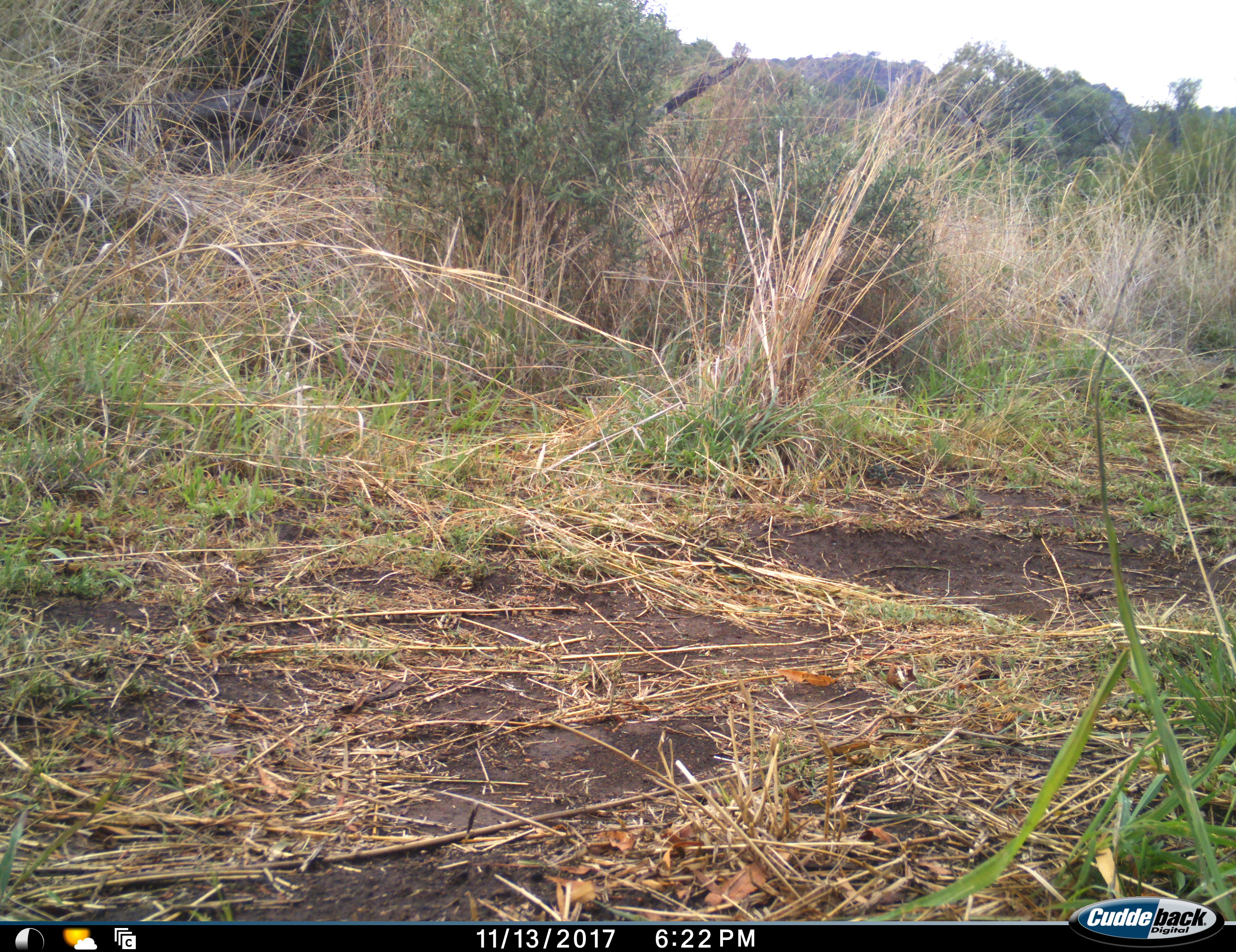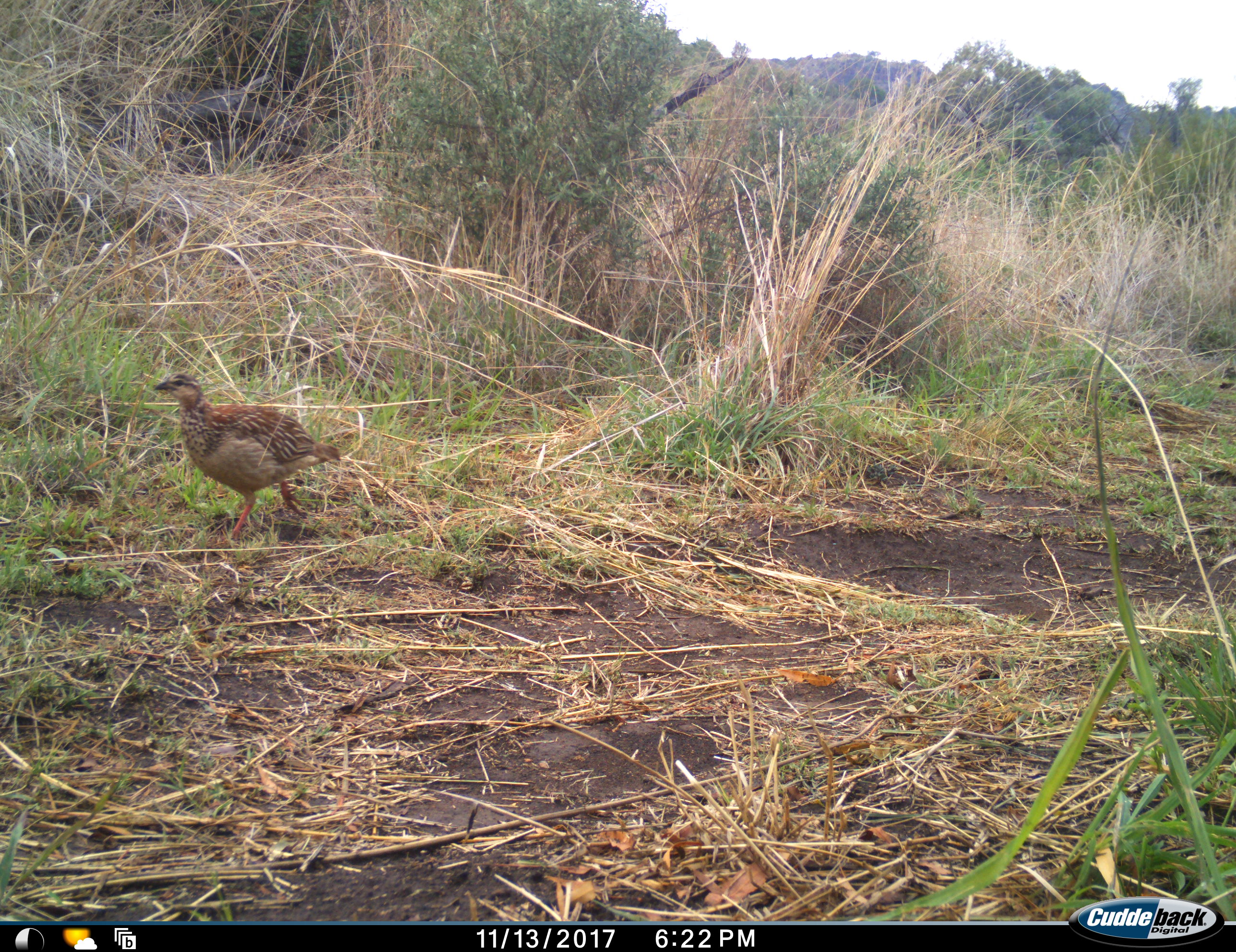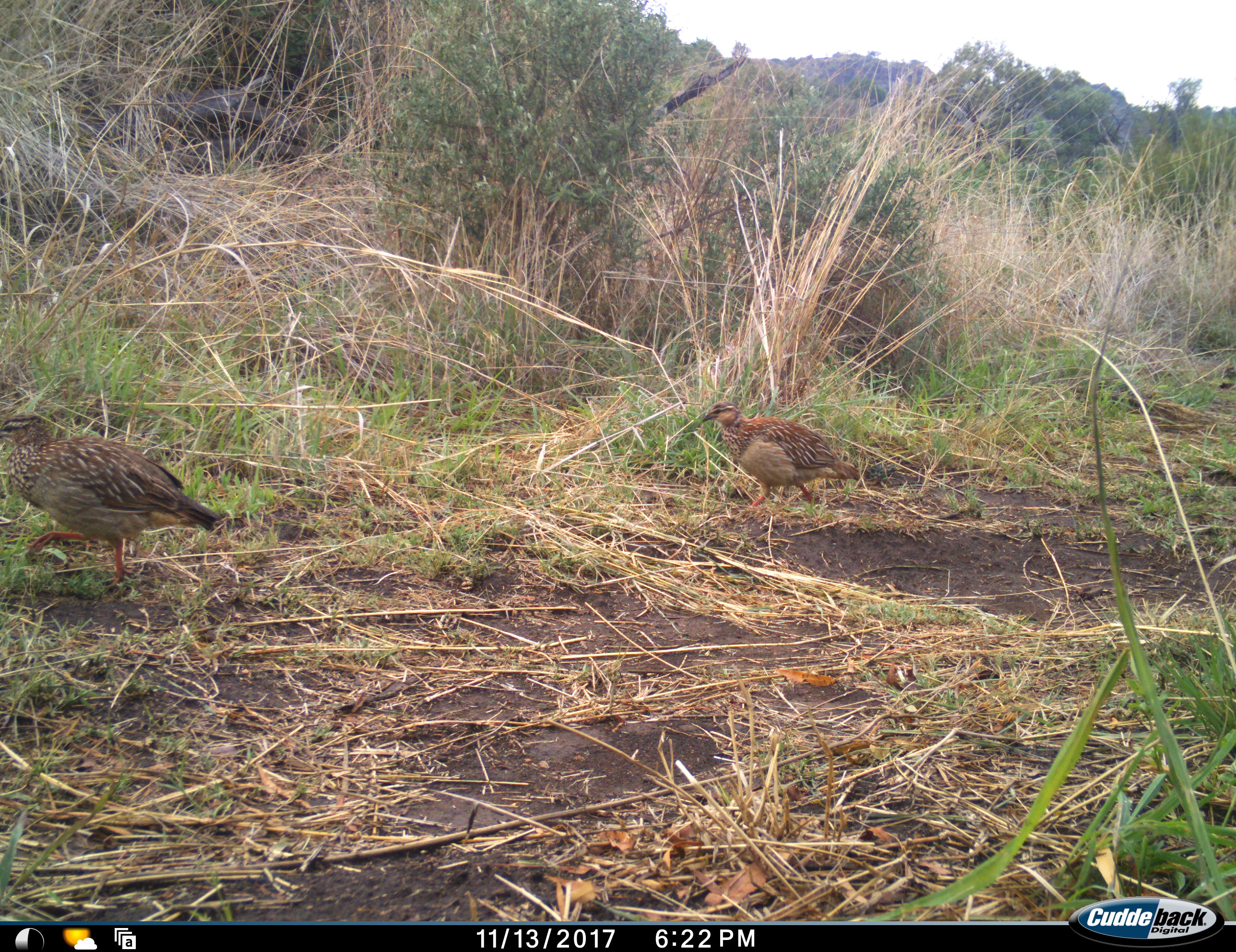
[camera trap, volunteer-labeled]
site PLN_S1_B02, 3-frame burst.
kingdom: Animalia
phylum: Chordata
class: Aves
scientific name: Aves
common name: bird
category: birdother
Birdother (bird) (Aves), count 2. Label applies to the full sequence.